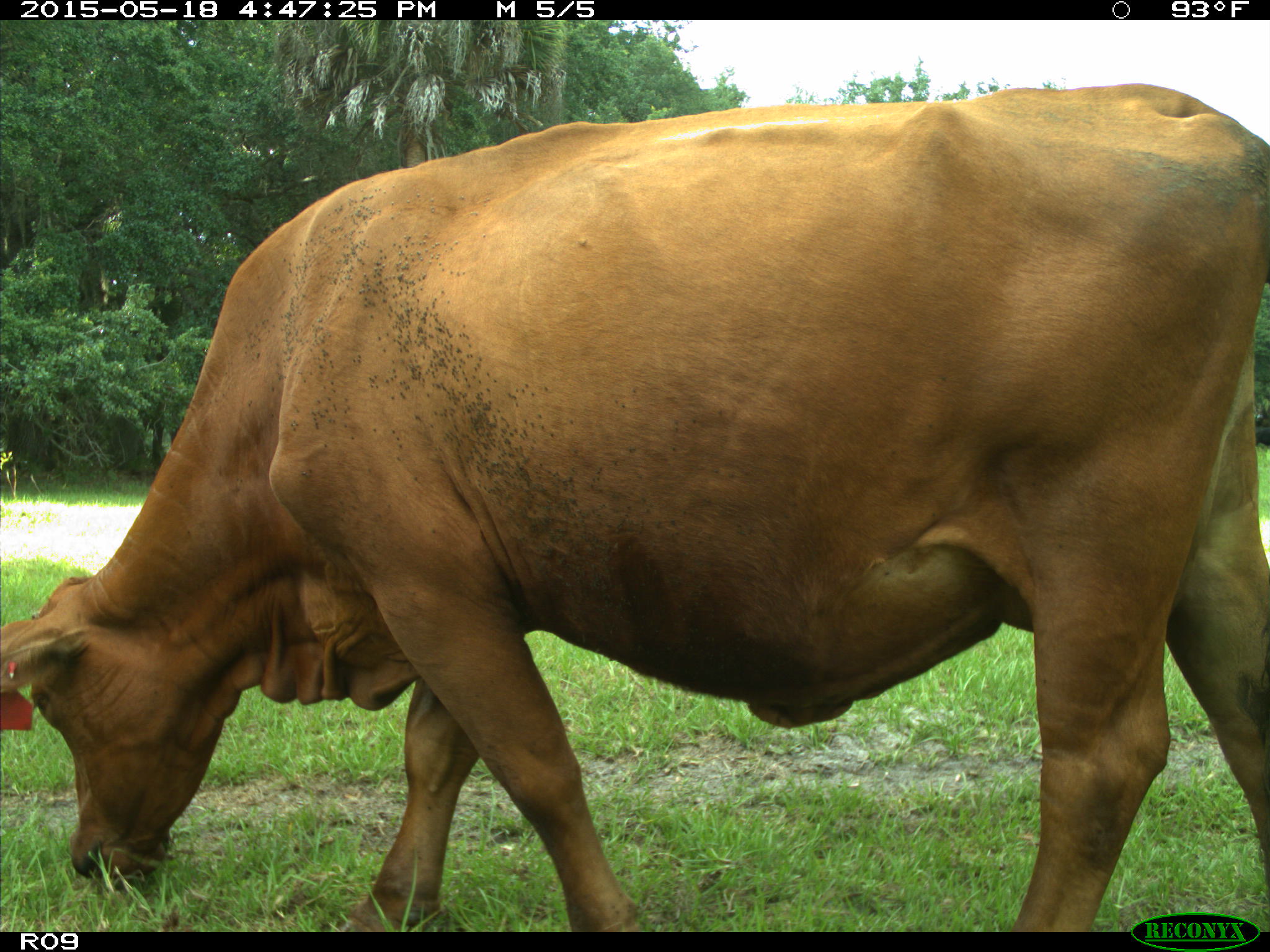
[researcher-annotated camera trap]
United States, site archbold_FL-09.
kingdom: Animalia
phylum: Chordata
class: Mammalia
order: Artiodactyla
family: Bovidae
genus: Bos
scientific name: Bos taurus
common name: domestic cow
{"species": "Bos taurus (domestic cow)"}